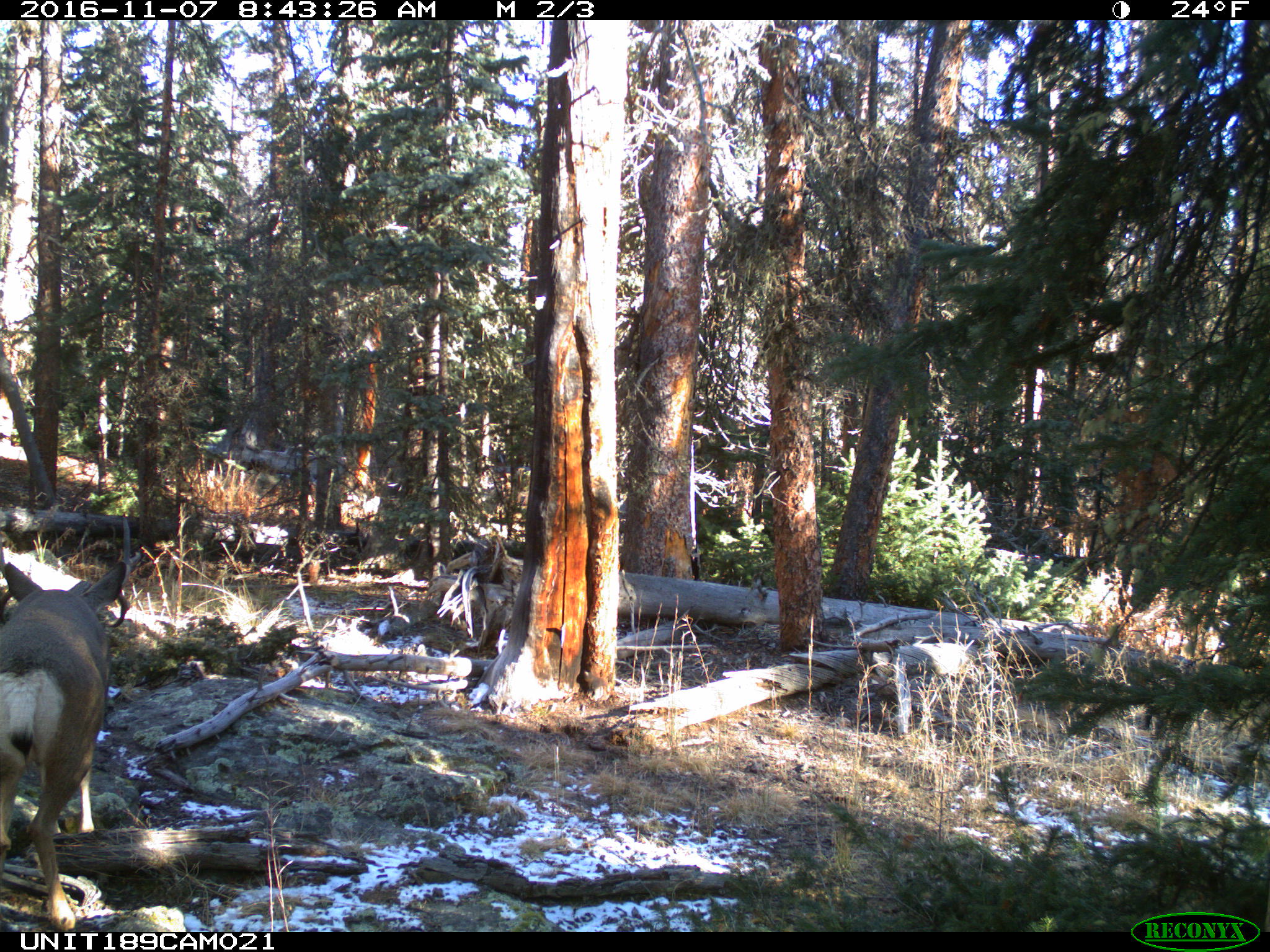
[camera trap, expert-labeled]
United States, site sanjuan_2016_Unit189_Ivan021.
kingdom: Animalia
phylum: Chordata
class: Mammalia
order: Artiodactyla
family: Cervidae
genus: Odocoileus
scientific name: Odocoileus hemionus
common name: mule deer